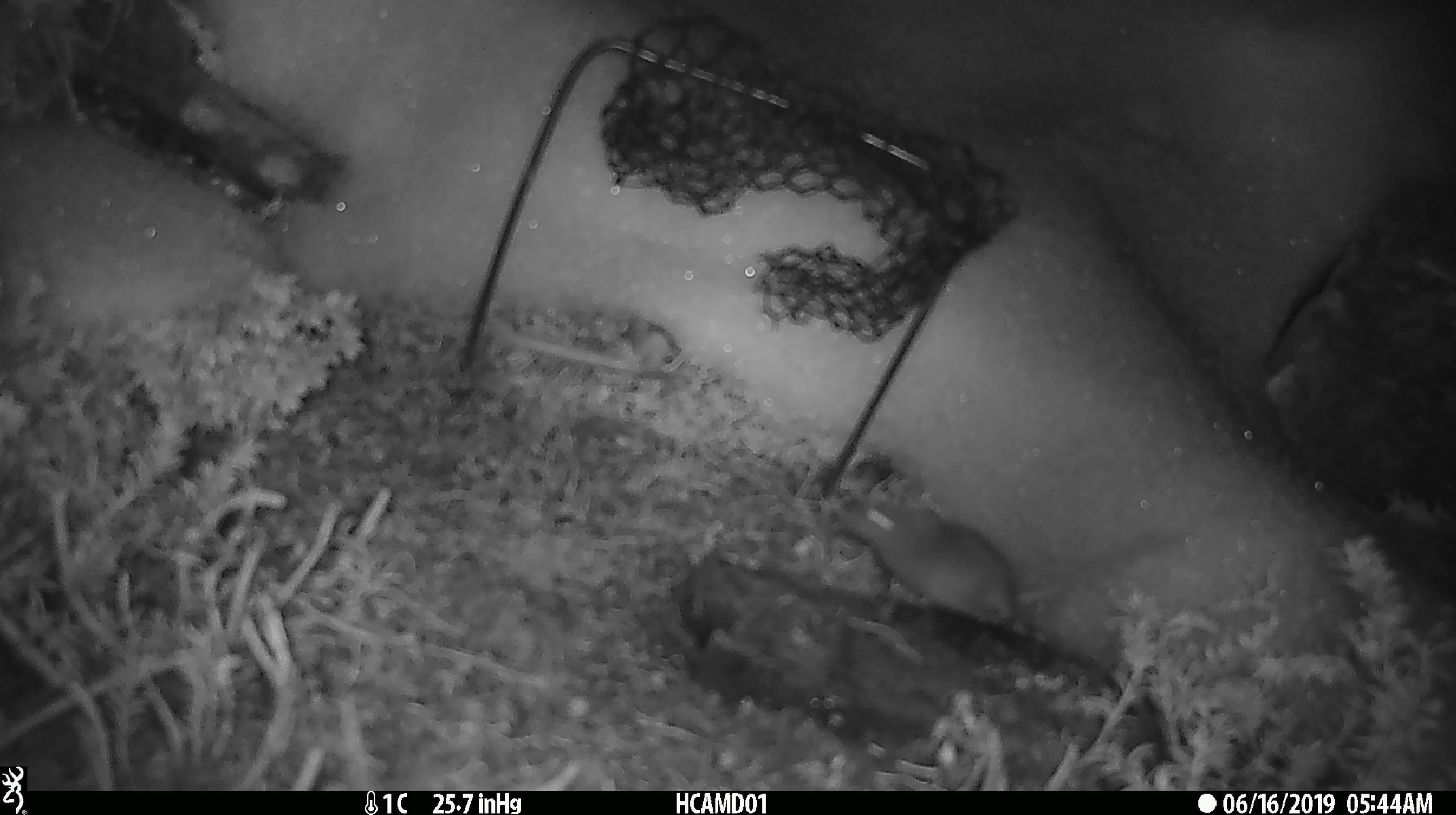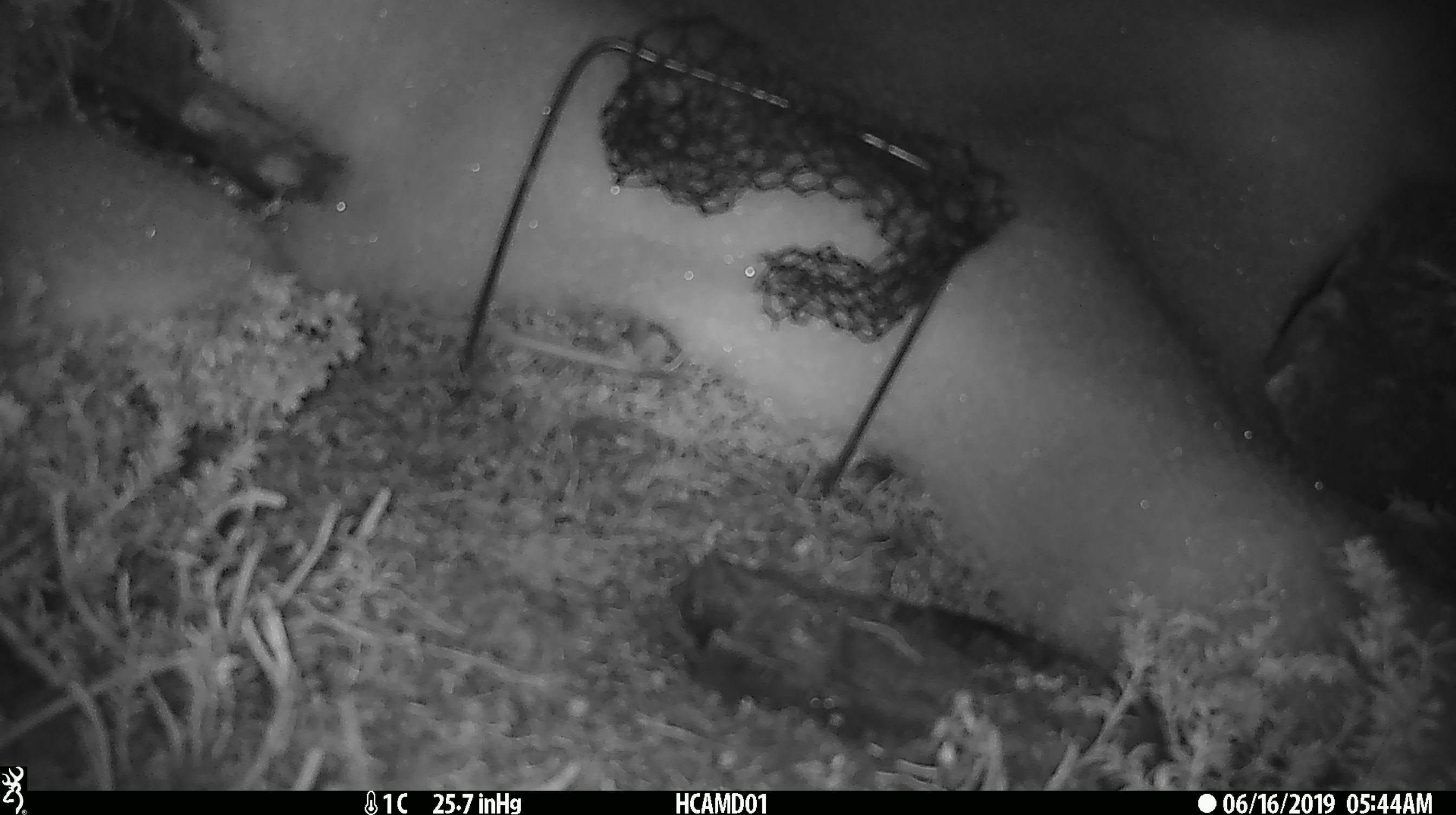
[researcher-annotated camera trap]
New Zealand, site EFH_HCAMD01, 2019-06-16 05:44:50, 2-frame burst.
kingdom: Animalia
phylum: Chordata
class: Mammalia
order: Rodentia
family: Muridae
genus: Mus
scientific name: Mus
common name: mouse